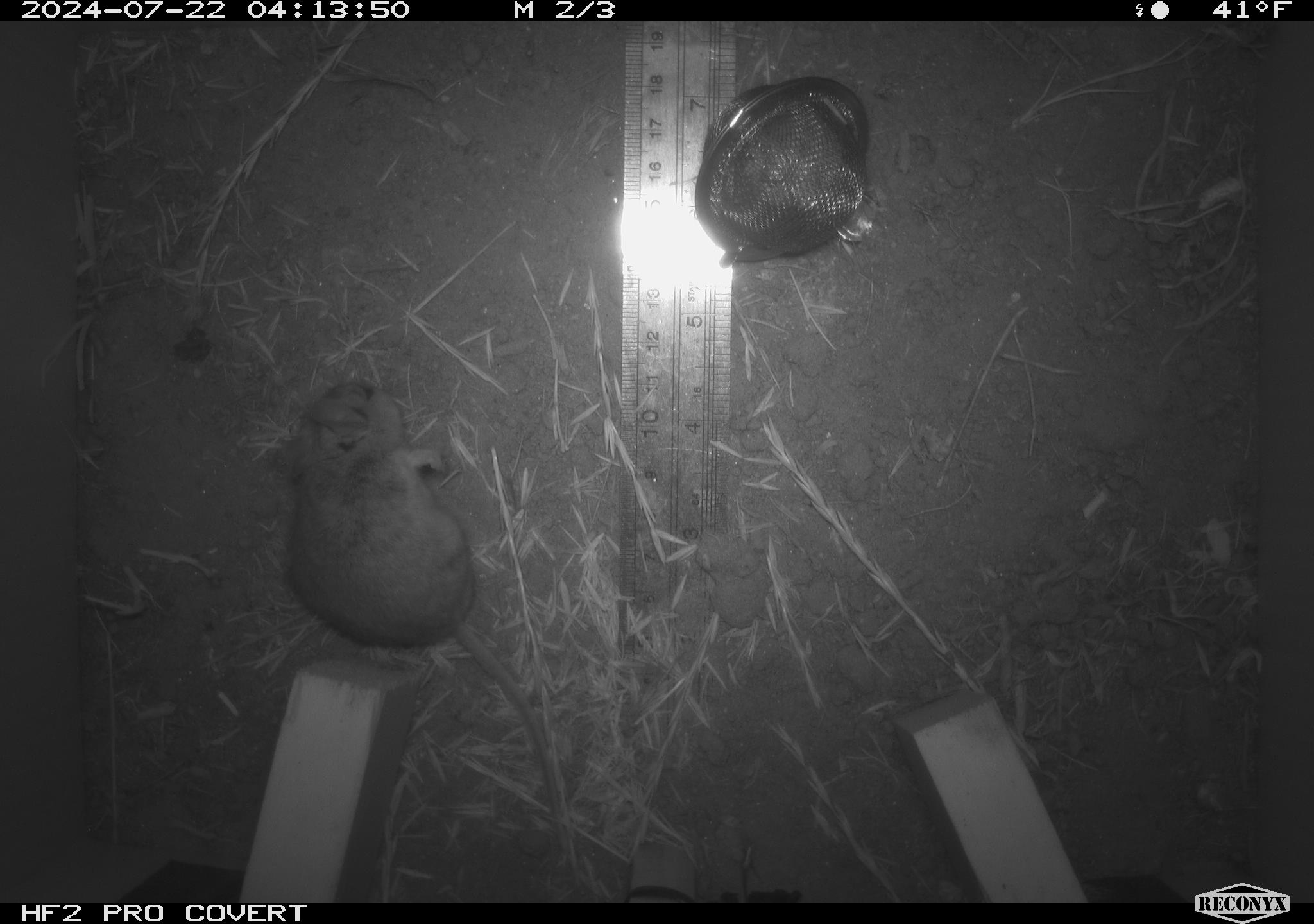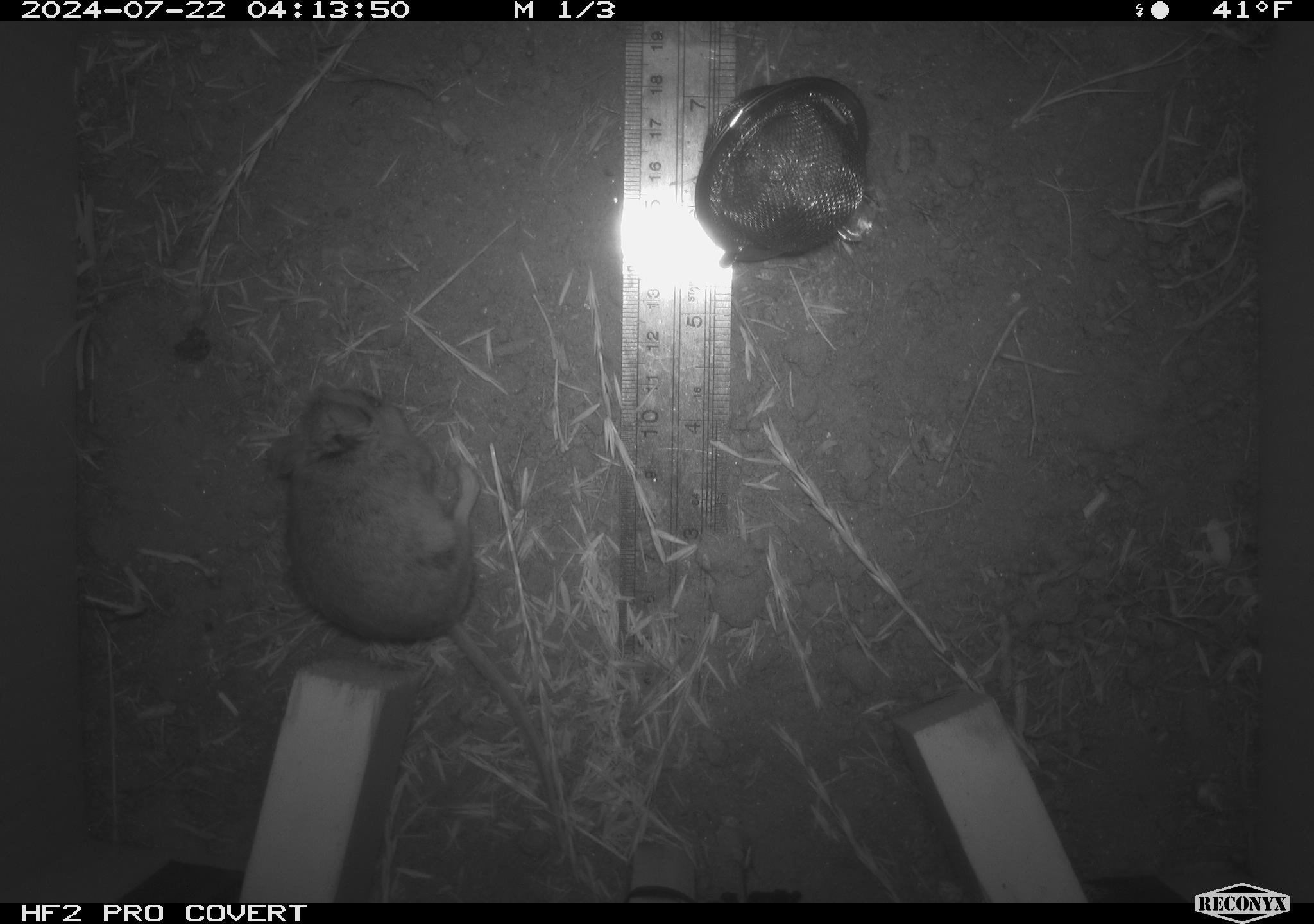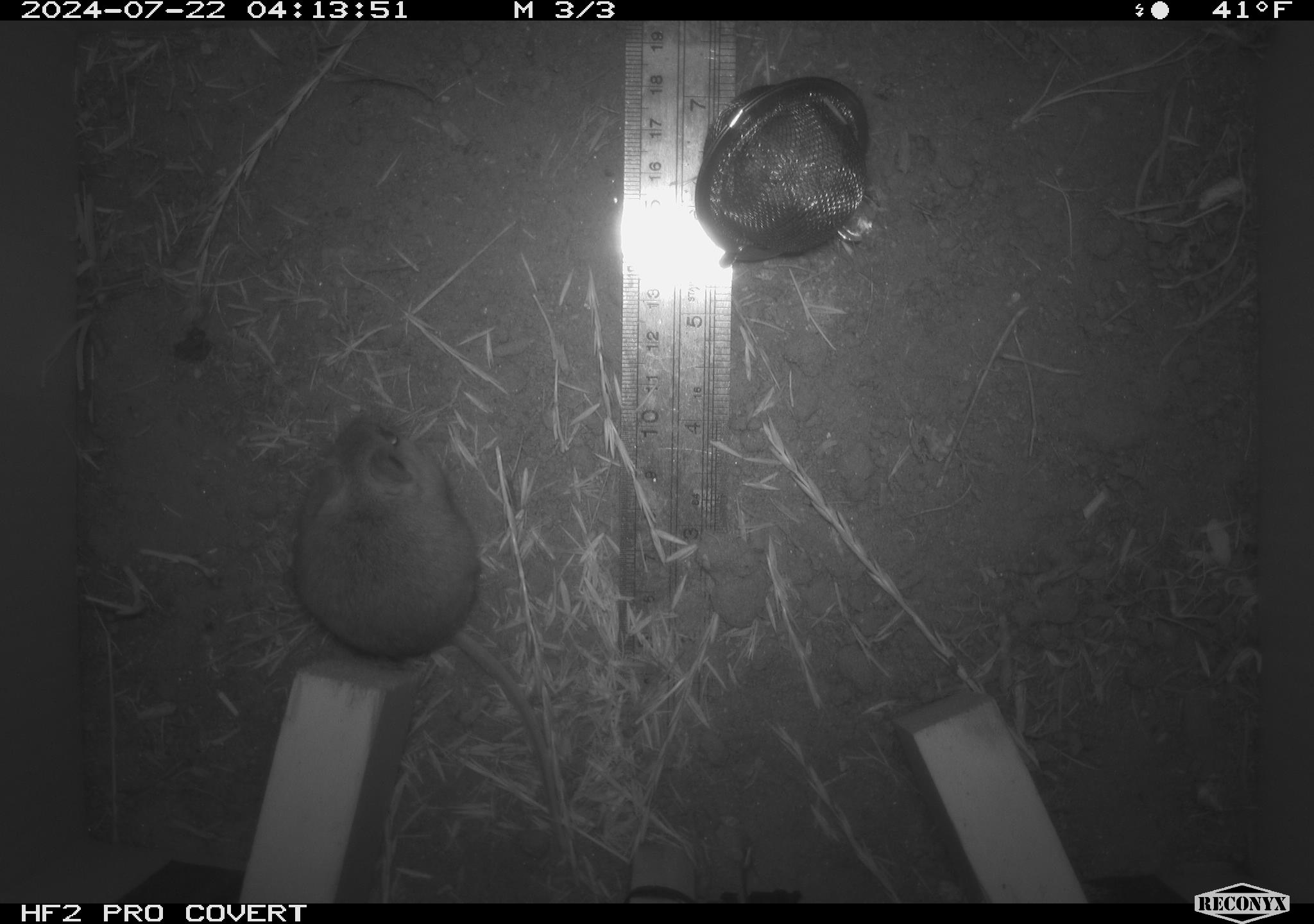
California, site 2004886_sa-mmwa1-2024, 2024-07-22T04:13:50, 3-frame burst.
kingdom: Animalia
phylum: Chordata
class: Mammalia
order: Rodentia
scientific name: Rodentia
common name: mouse species